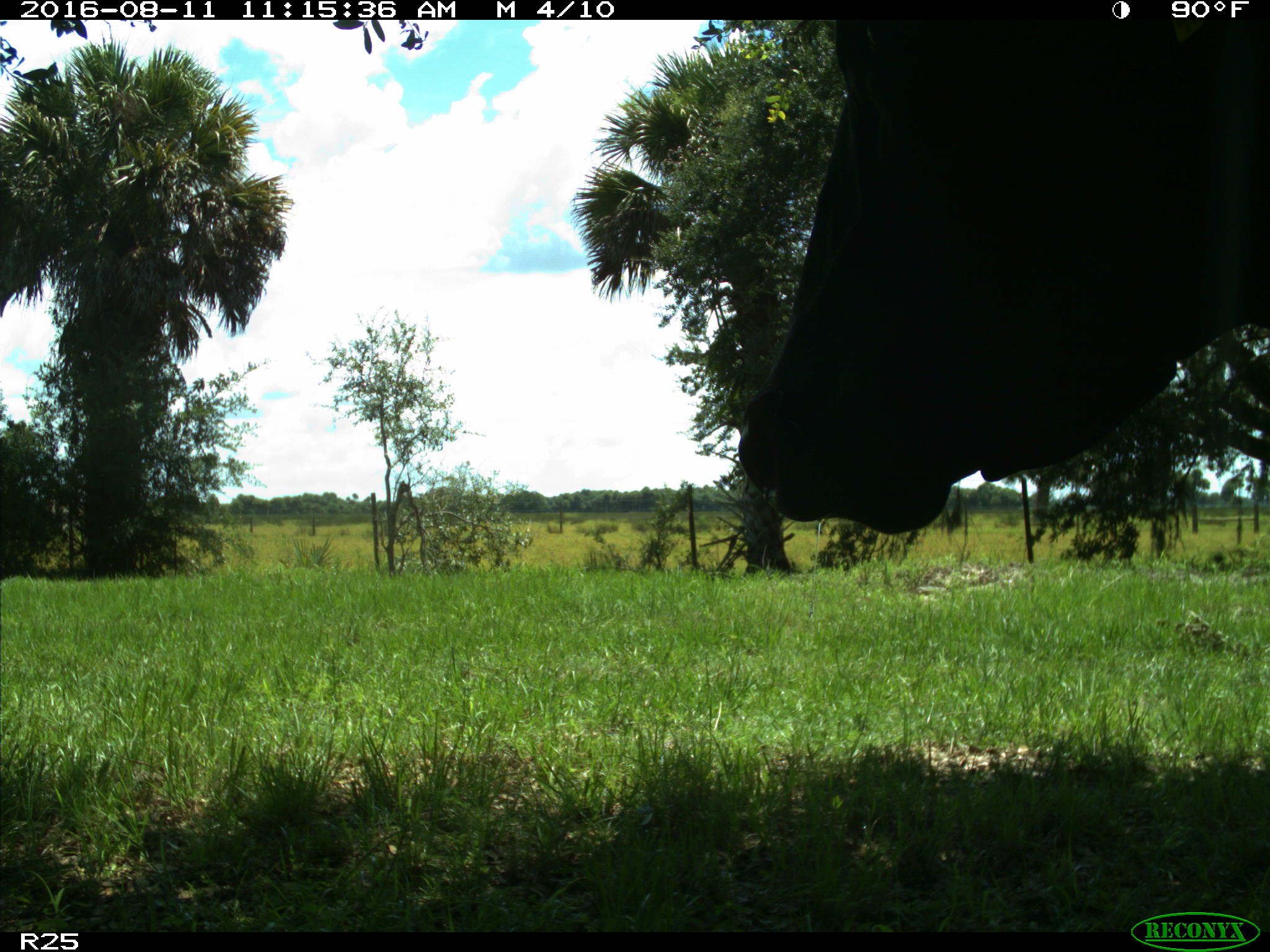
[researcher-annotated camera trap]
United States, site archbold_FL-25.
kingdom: Animalia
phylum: Chordata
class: Mammalia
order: Artiodactyla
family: Bovidae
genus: Bos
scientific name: Bos taurus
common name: domestic cow